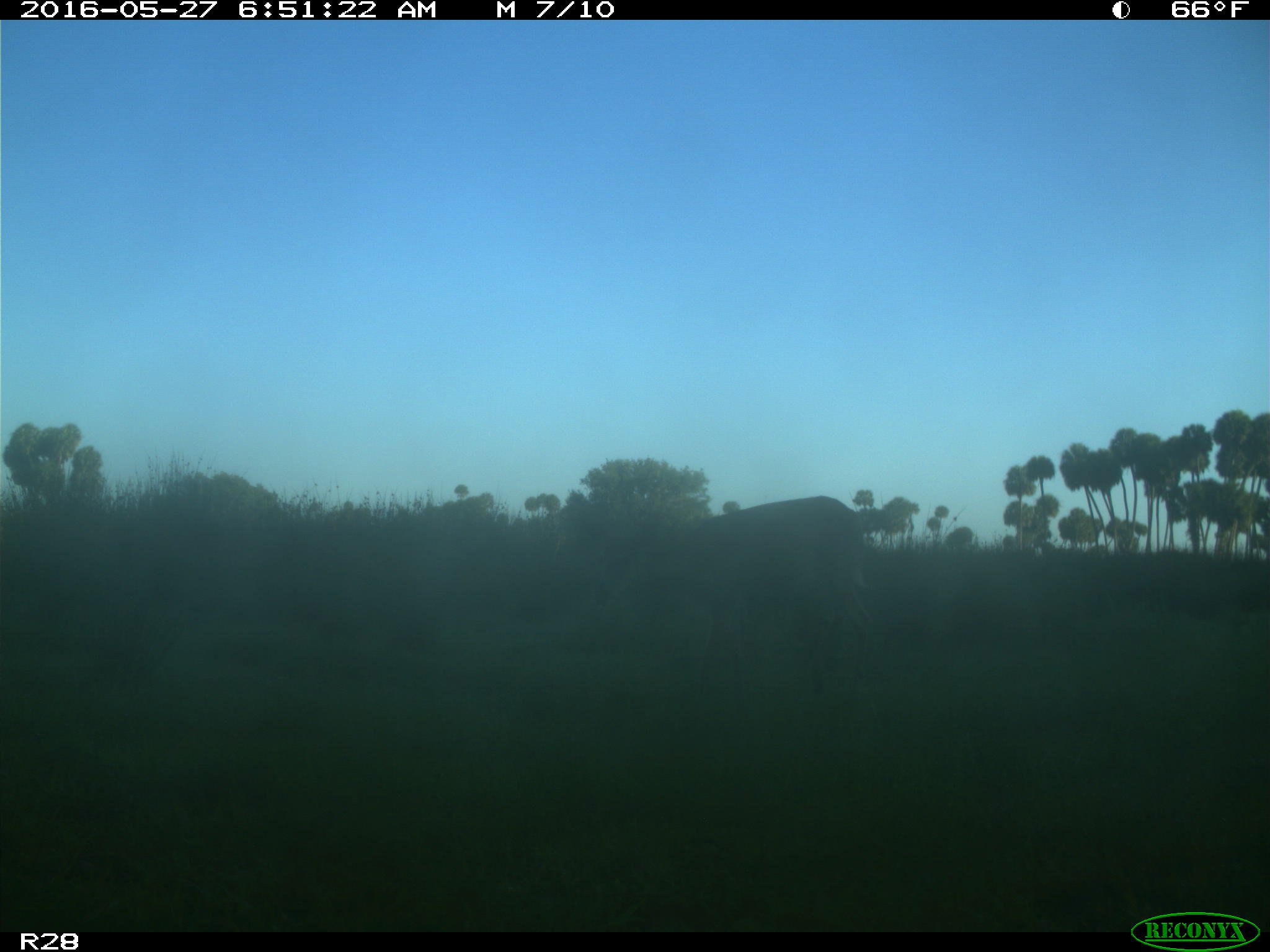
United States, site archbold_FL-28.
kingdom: Animalia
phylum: Chordata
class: Mammalia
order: Artiodactyla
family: Cervidae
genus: Odocoileus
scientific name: Odocoileus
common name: deer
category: unidentified deer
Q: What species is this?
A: Unidentified deer (deer) (Odocoileus).